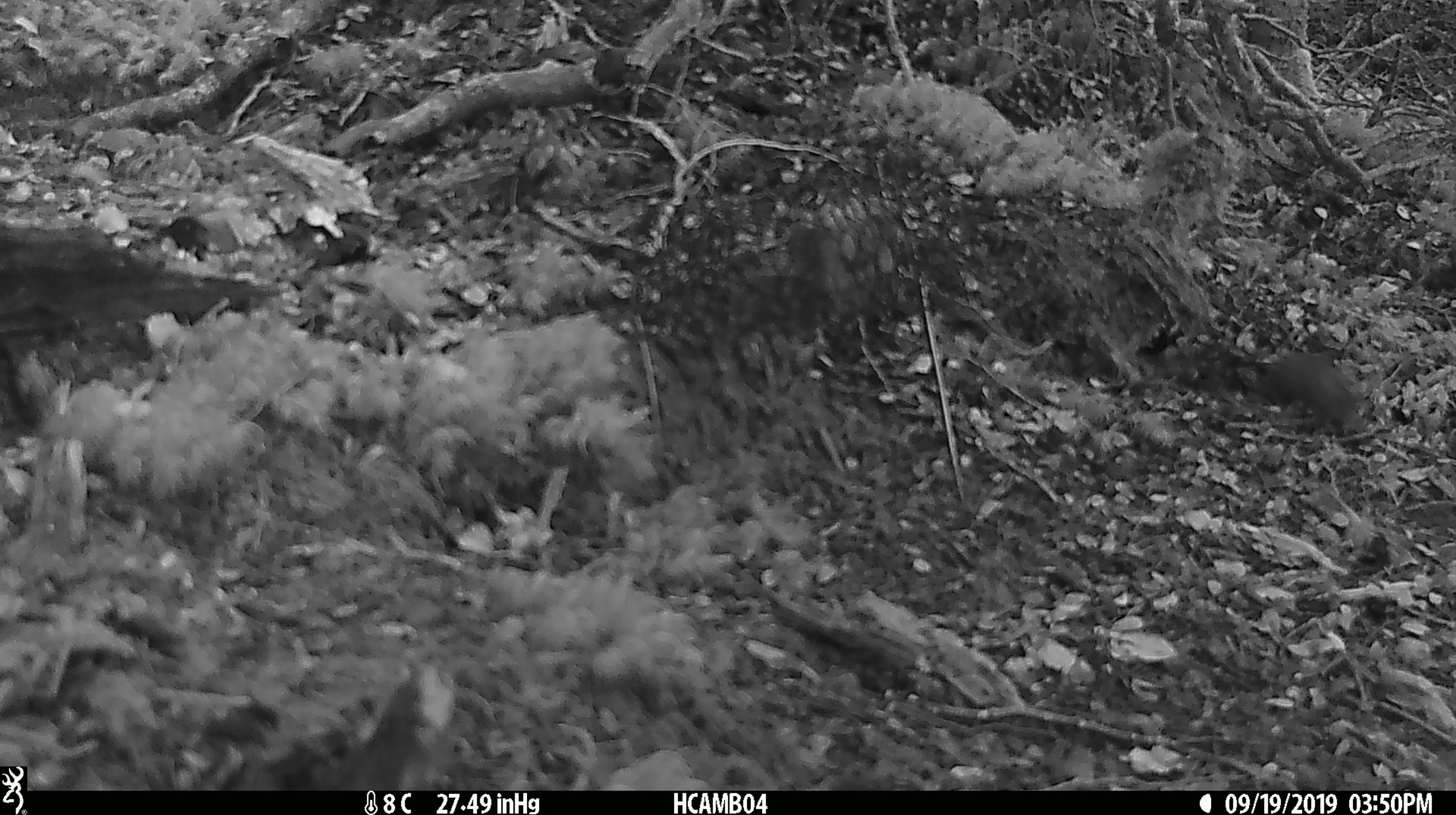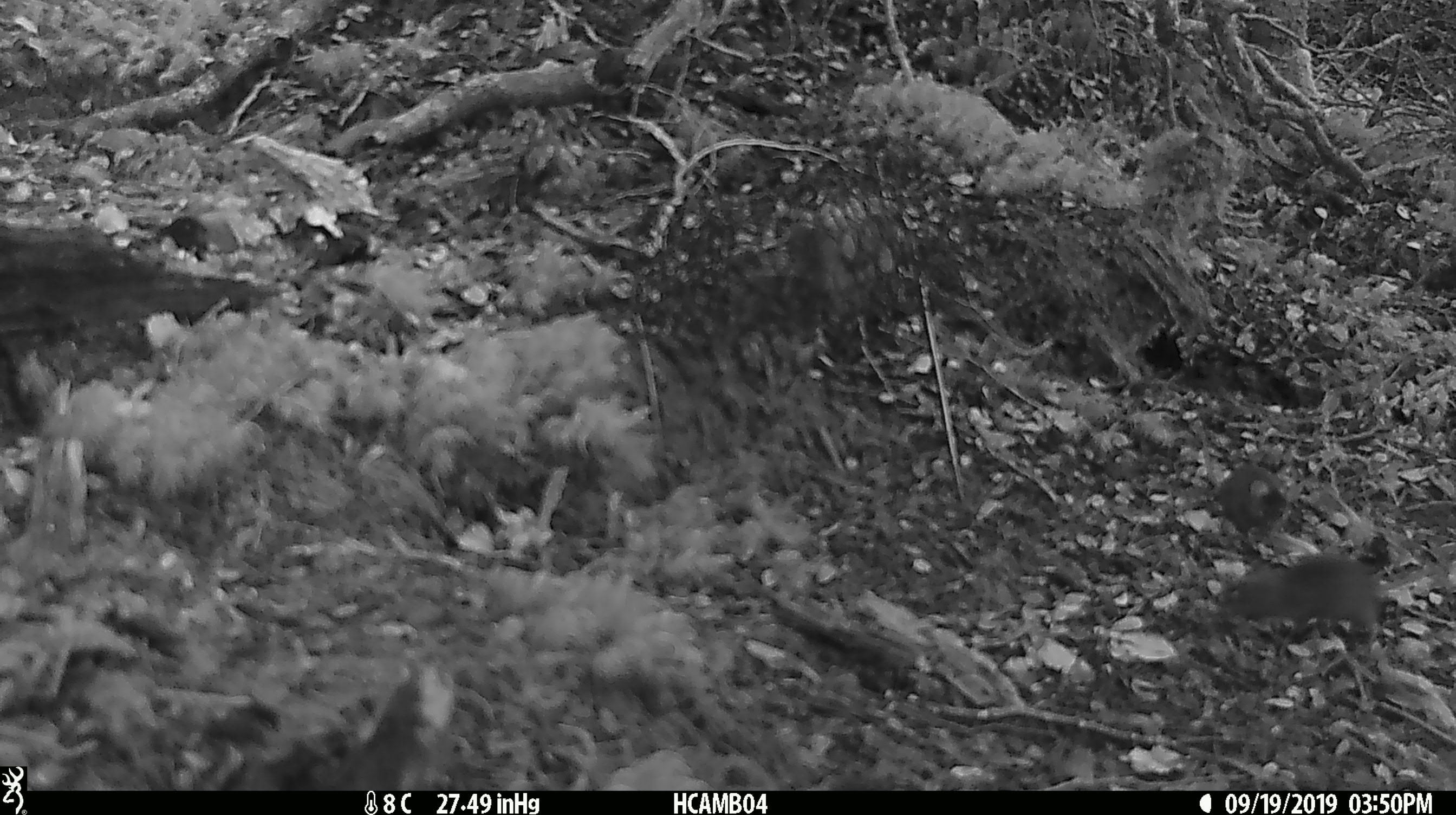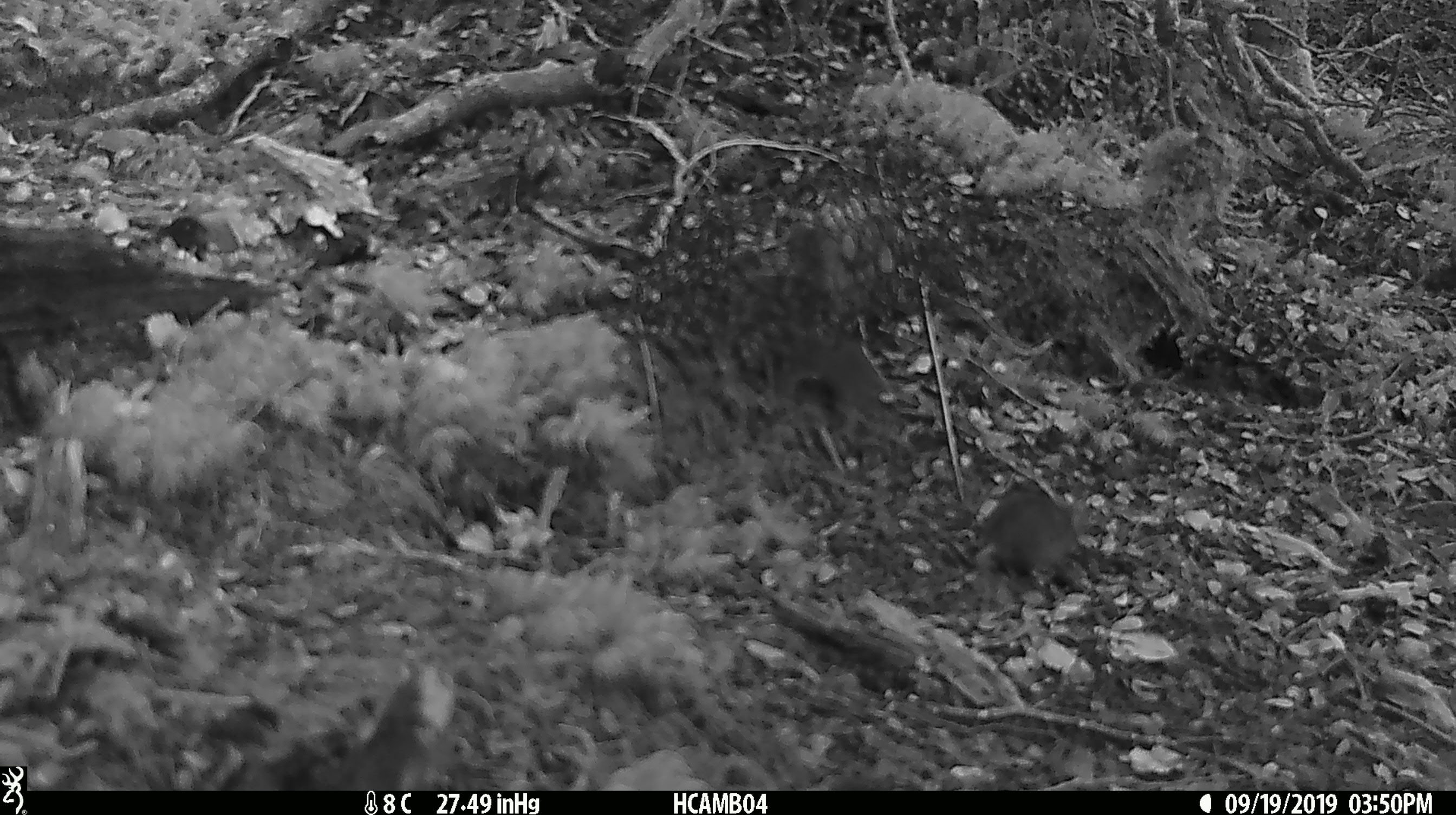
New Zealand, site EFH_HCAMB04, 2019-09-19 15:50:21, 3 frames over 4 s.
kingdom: Animalia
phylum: Chordata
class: Mammalia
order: Rodentia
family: Muridae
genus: Mus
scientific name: Mus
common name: mouse